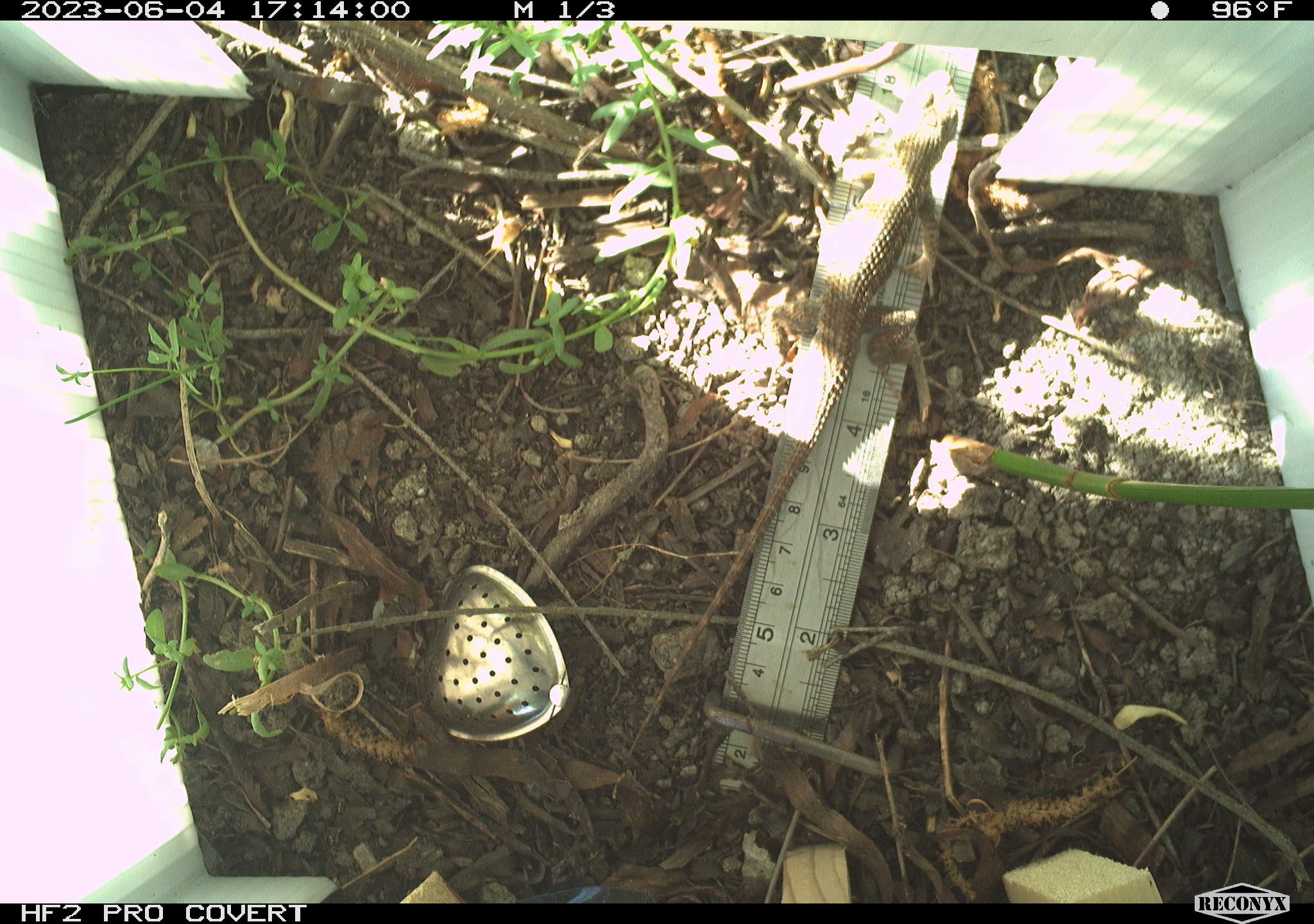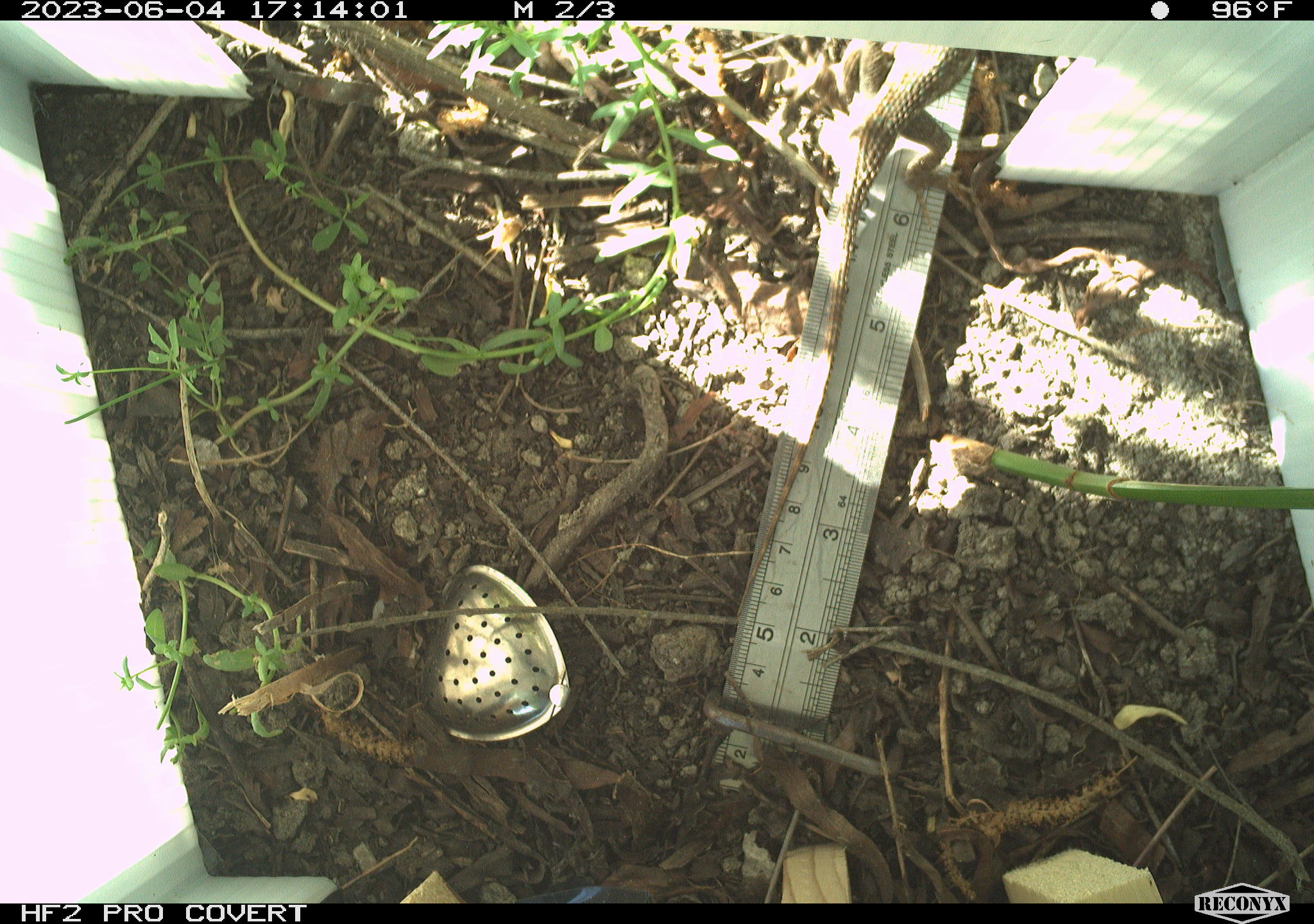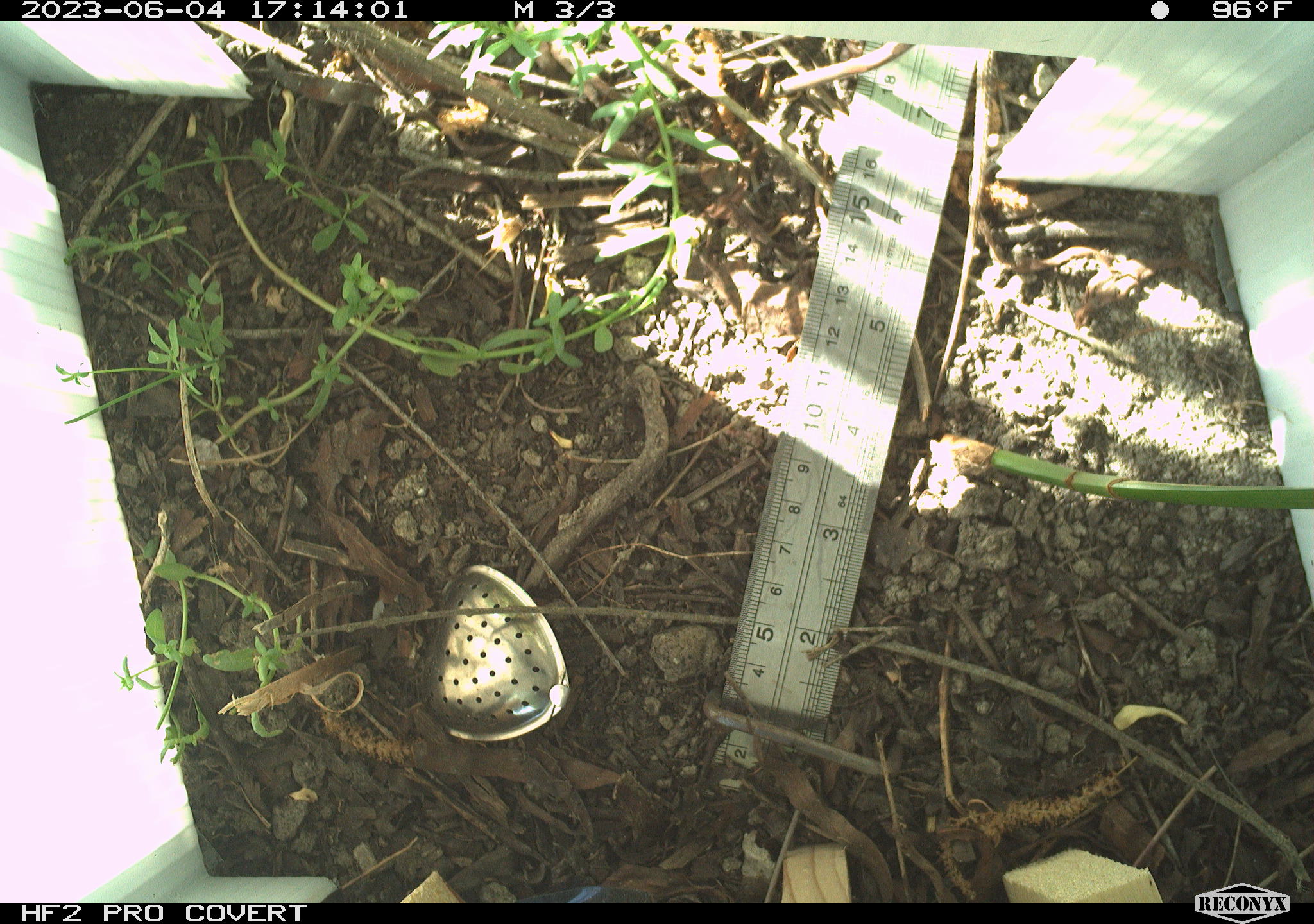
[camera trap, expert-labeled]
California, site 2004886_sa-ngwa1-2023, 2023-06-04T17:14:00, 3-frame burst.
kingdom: Animalia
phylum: Chordata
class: Reptilia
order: Squamata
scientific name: Squamata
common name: lizards and snakes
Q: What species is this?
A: Lizards and snakes (Squamata).